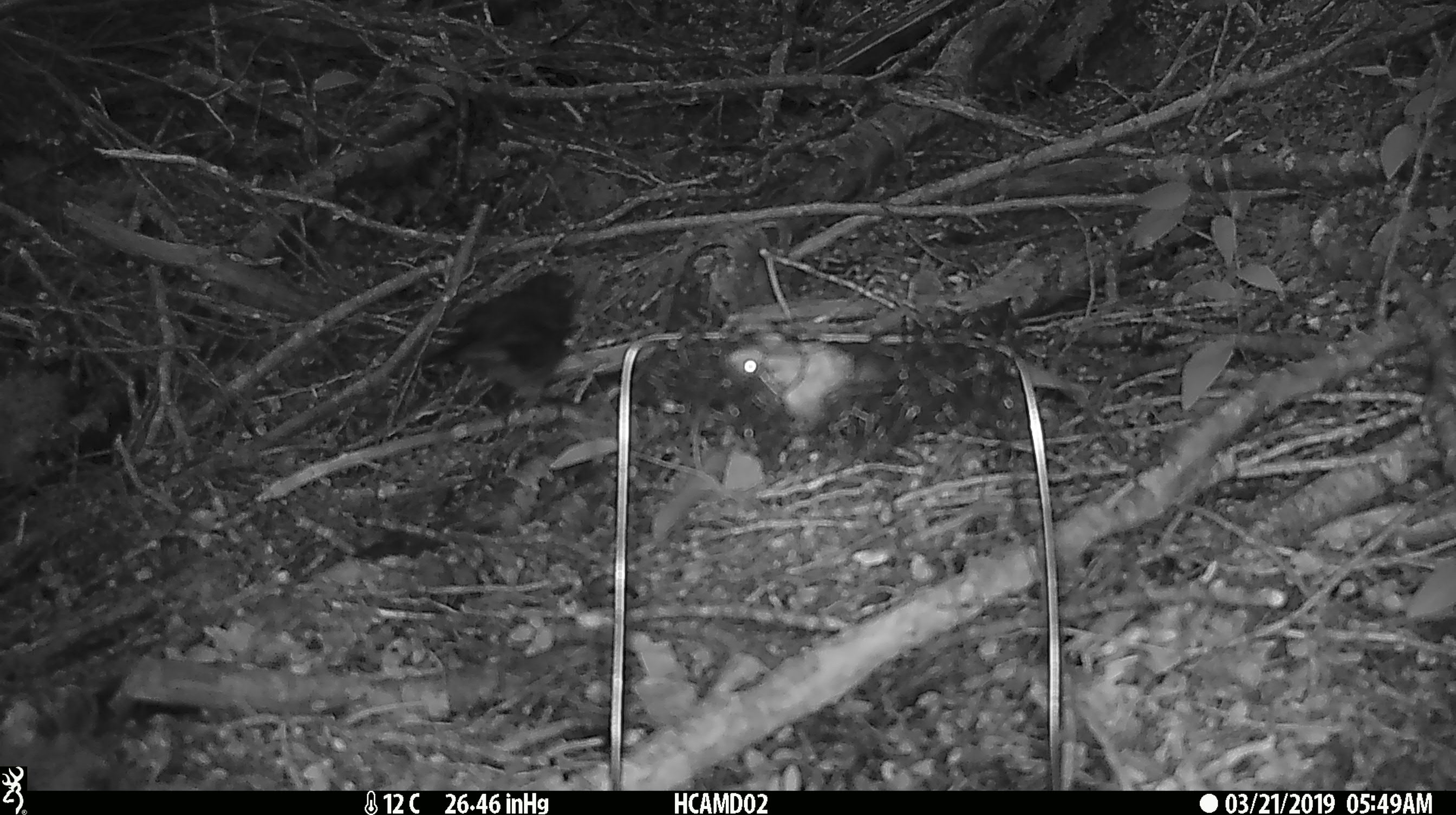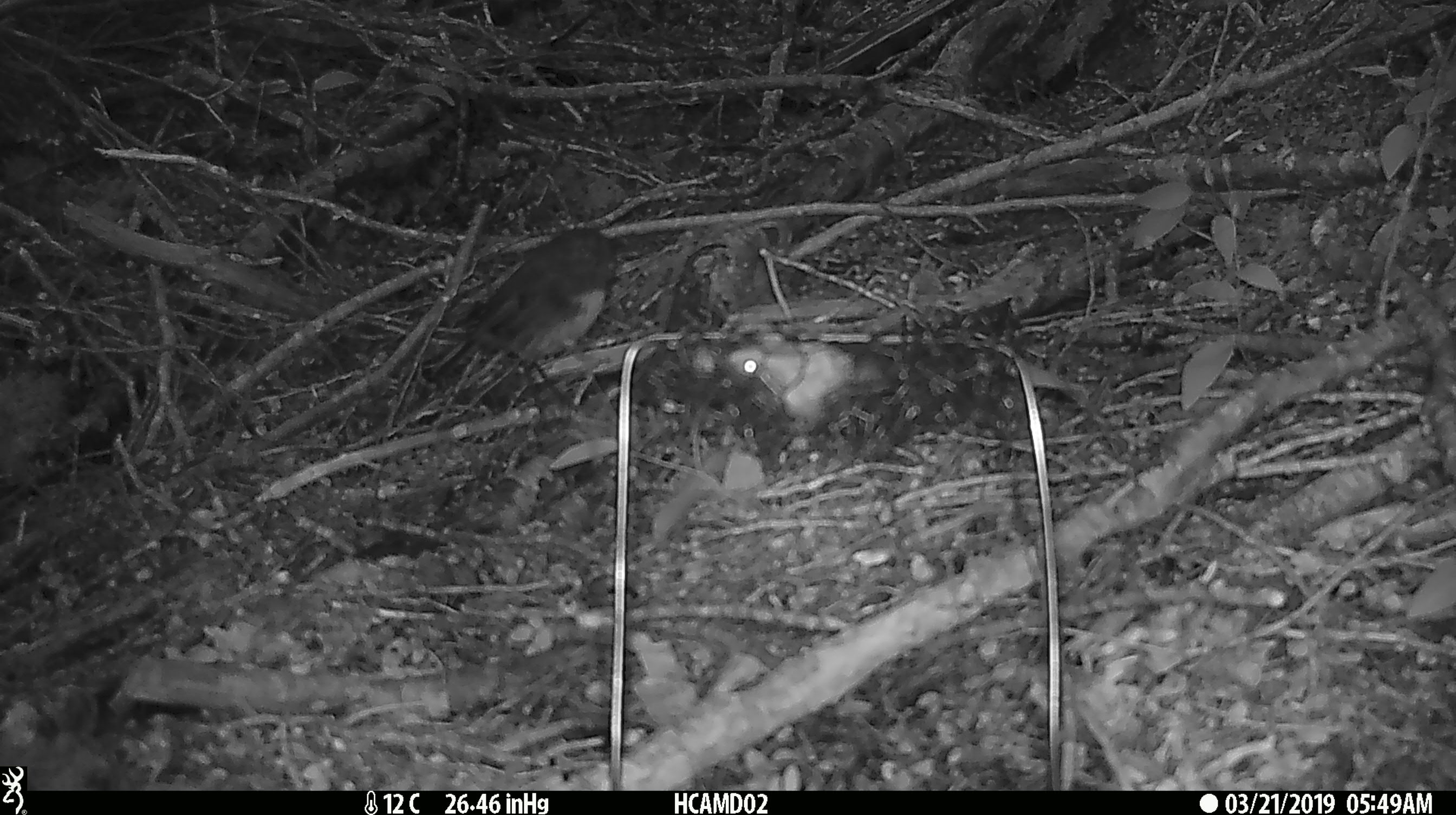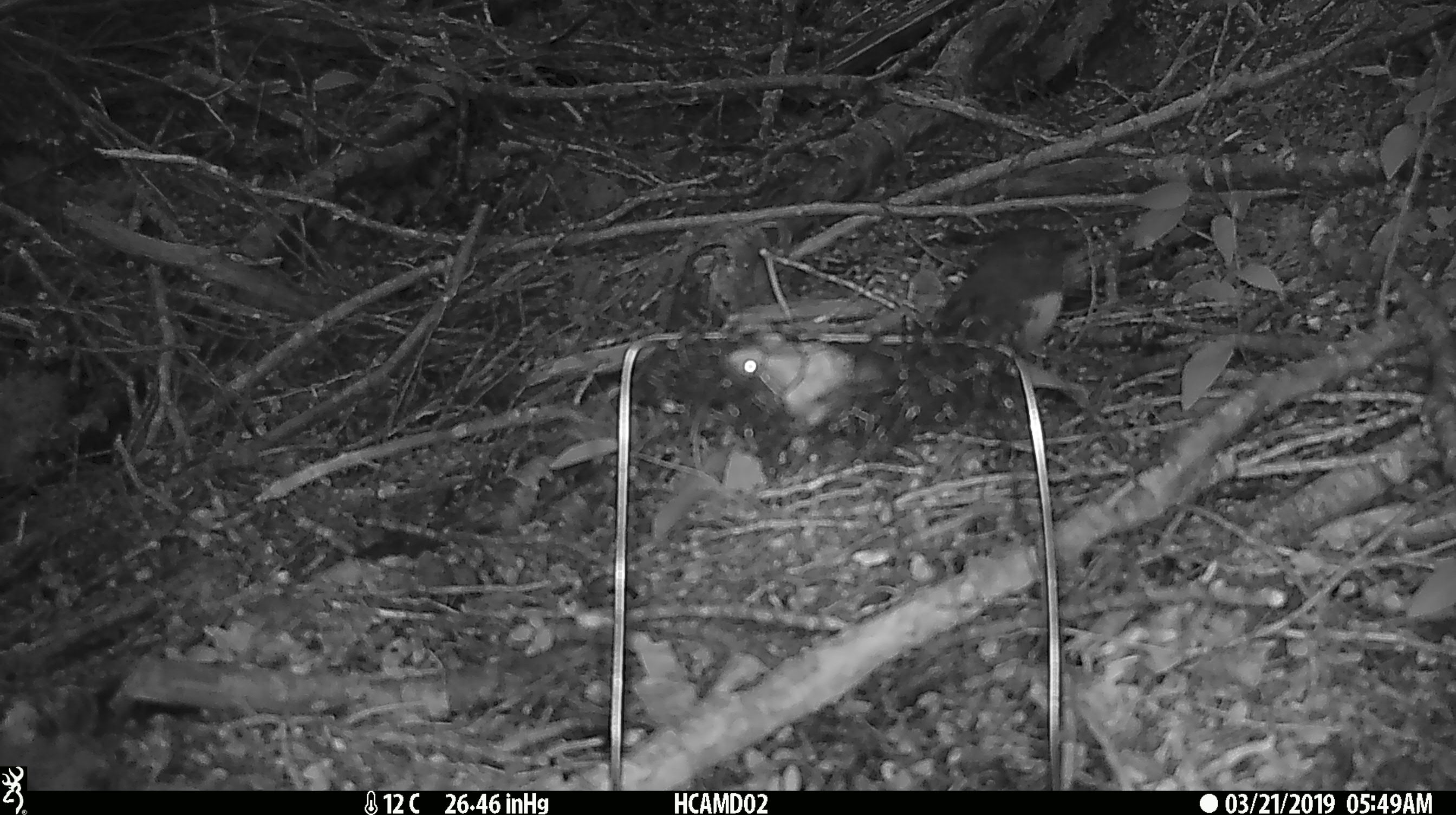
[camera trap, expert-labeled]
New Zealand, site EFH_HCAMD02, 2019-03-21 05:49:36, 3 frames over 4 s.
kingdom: Animalia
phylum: Chordata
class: Aves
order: Passeriformes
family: Petroicidae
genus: Petroica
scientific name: Petroica australis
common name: new zealand robin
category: robin